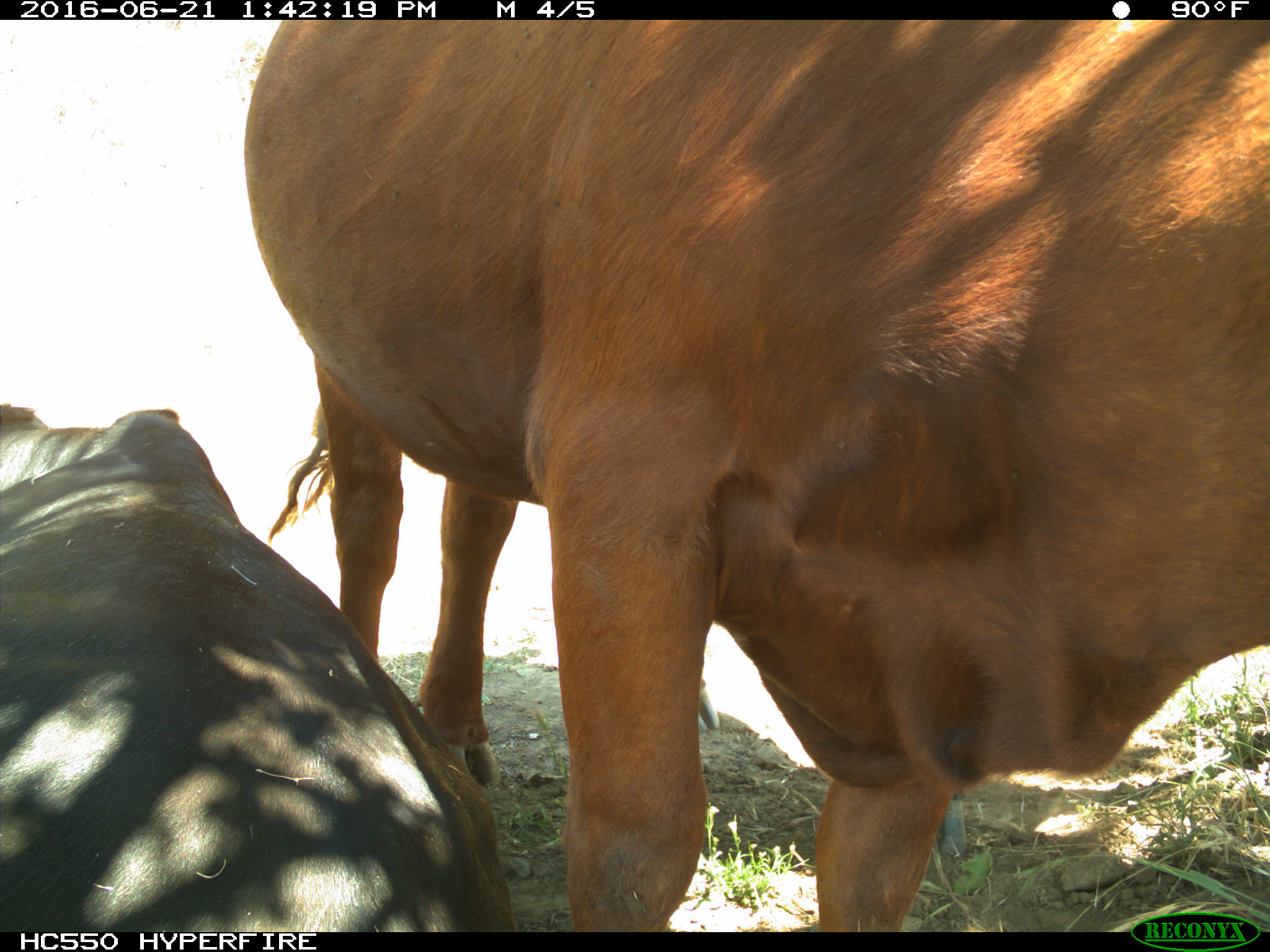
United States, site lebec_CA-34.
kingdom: Animalia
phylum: Chordata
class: Mammalia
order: Artiodactyla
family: Bovidae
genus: Bos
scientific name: Bos taurus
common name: domestic cow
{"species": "Bos taurus (domestic cow)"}